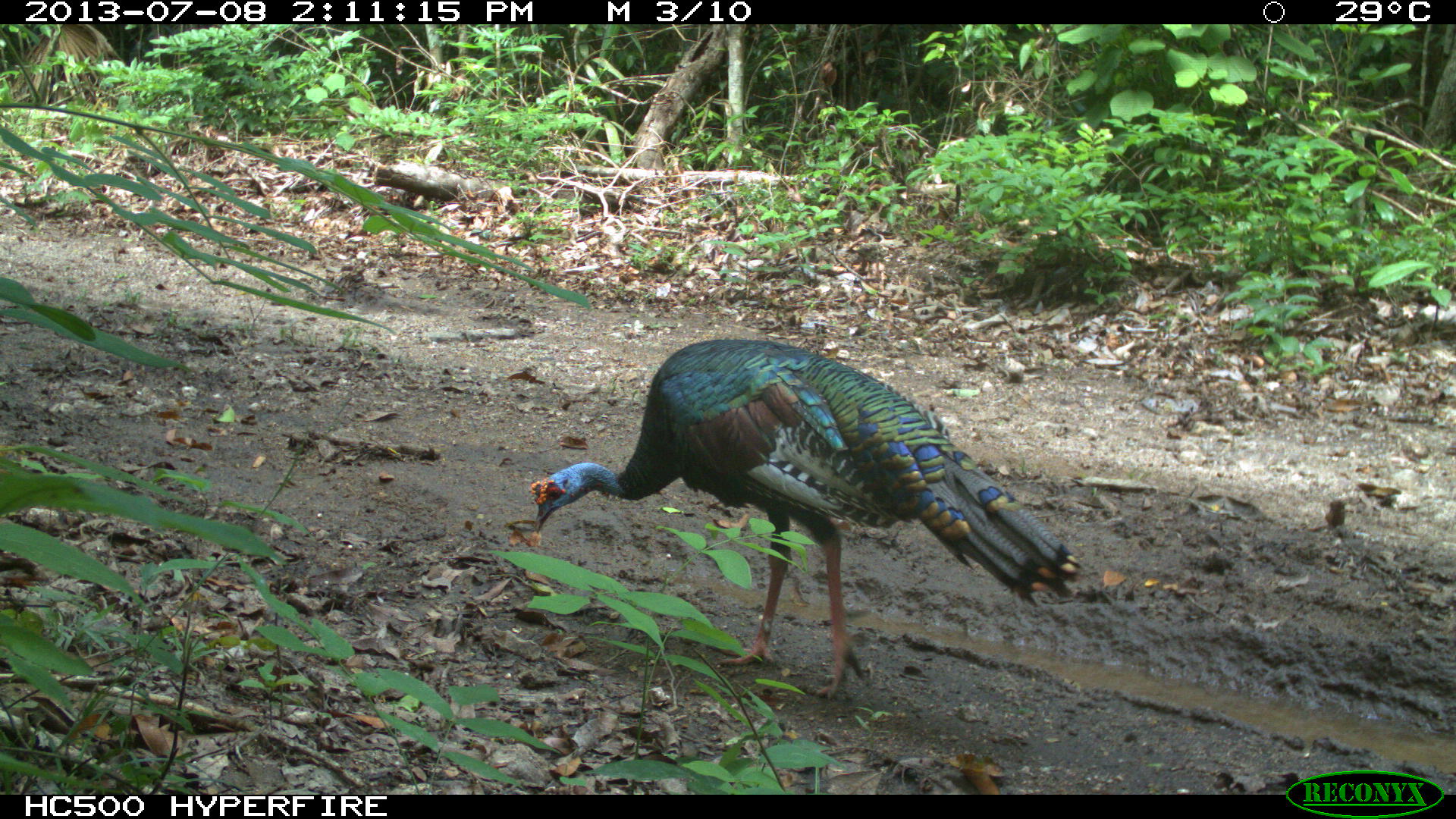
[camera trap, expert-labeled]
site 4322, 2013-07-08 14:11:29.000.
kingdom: Animalia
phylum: Chordata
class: Aves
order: Galliformes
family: Phasianidae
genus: Meleagris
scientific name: Meleagris ocellata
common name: ocellated turkey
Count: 1.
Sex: male.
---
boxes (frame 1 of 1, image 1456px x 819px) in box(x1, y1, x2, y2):
meleagris ocellata: box(529, 336, 1083, 702)